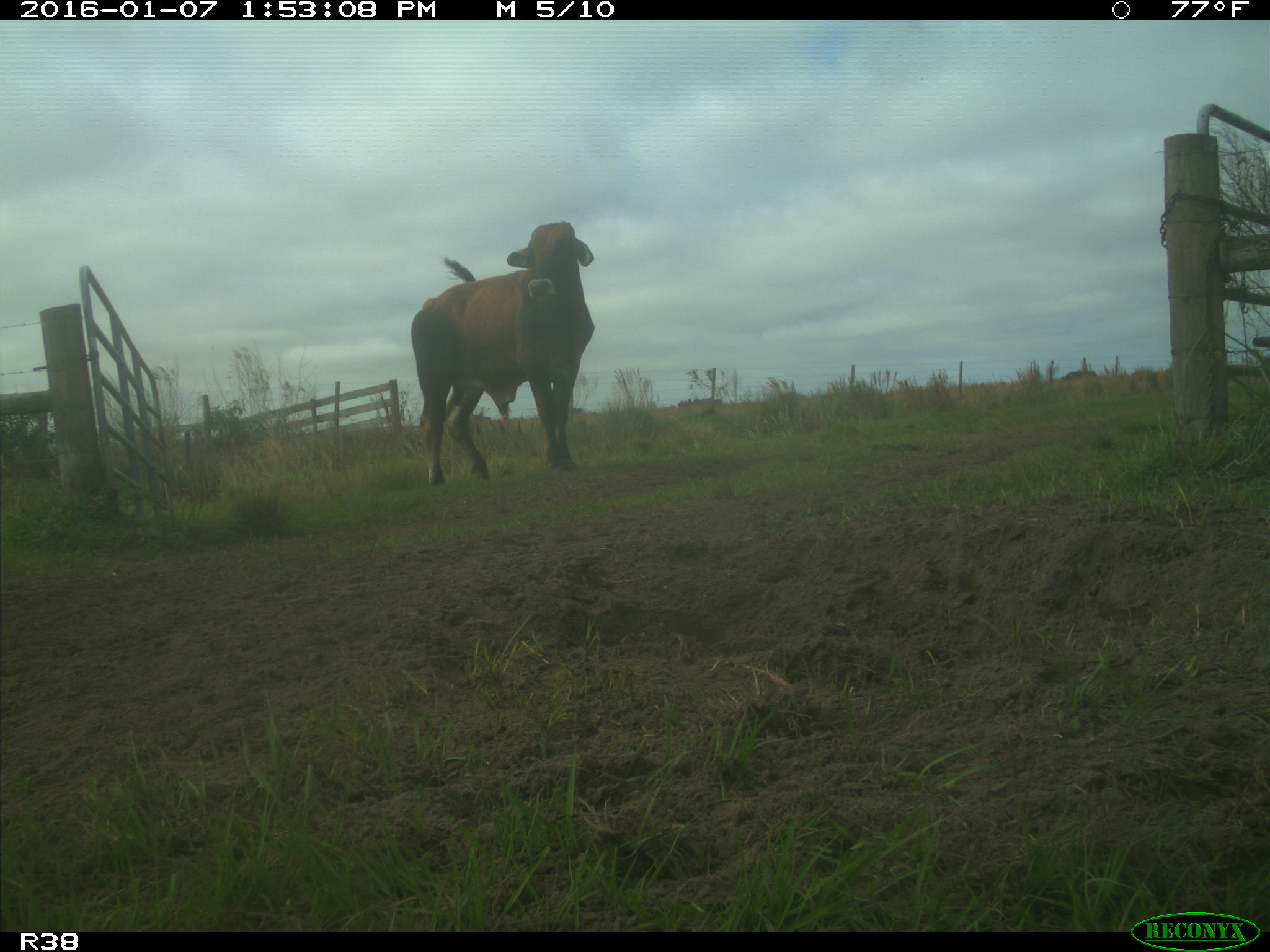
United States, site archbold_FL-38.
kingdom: Animalia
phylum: Chordata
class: Mammalia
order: Artiodactyla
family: Bovidae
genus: Bos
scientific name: Bos taurus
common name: domestic cow